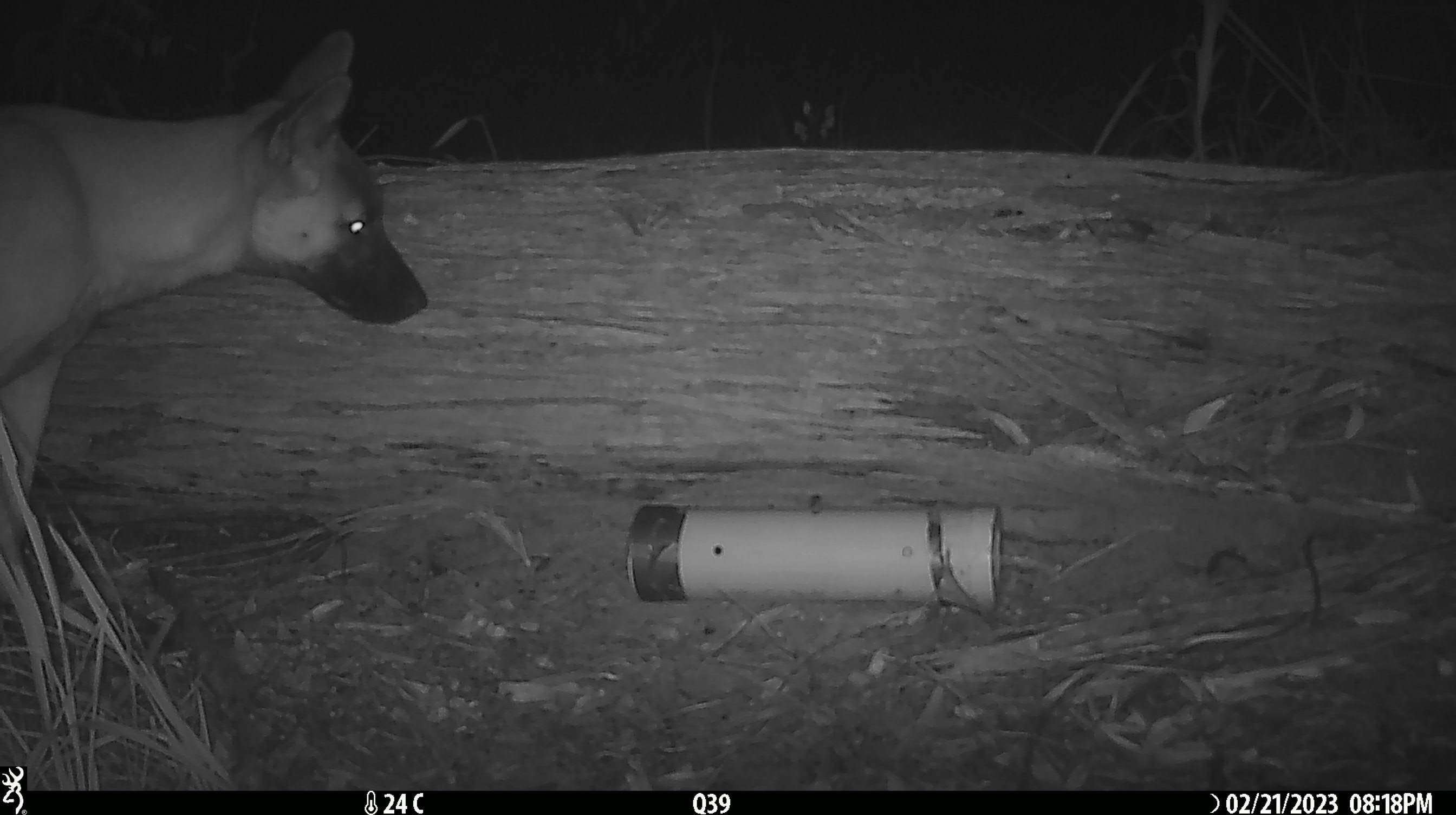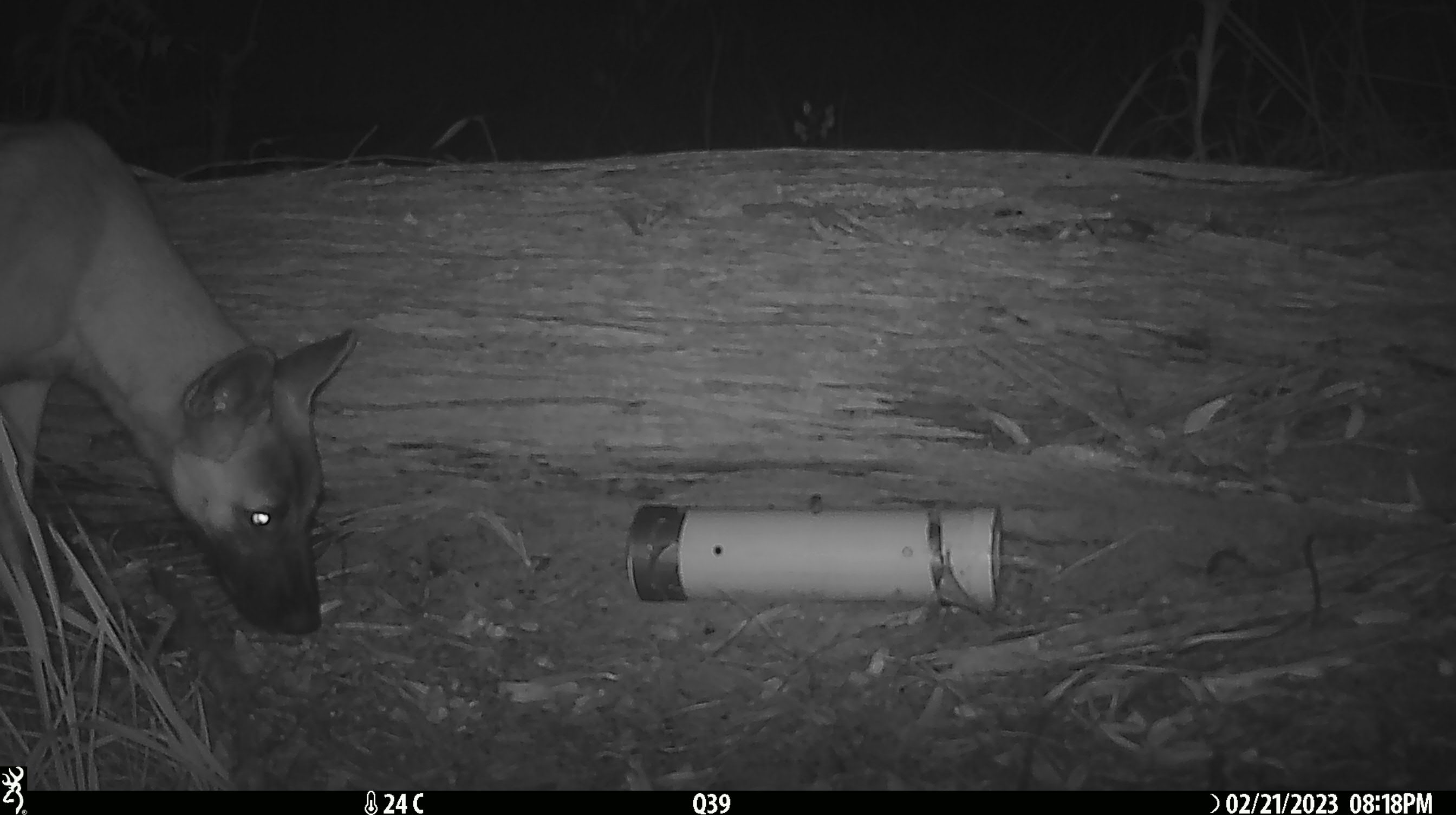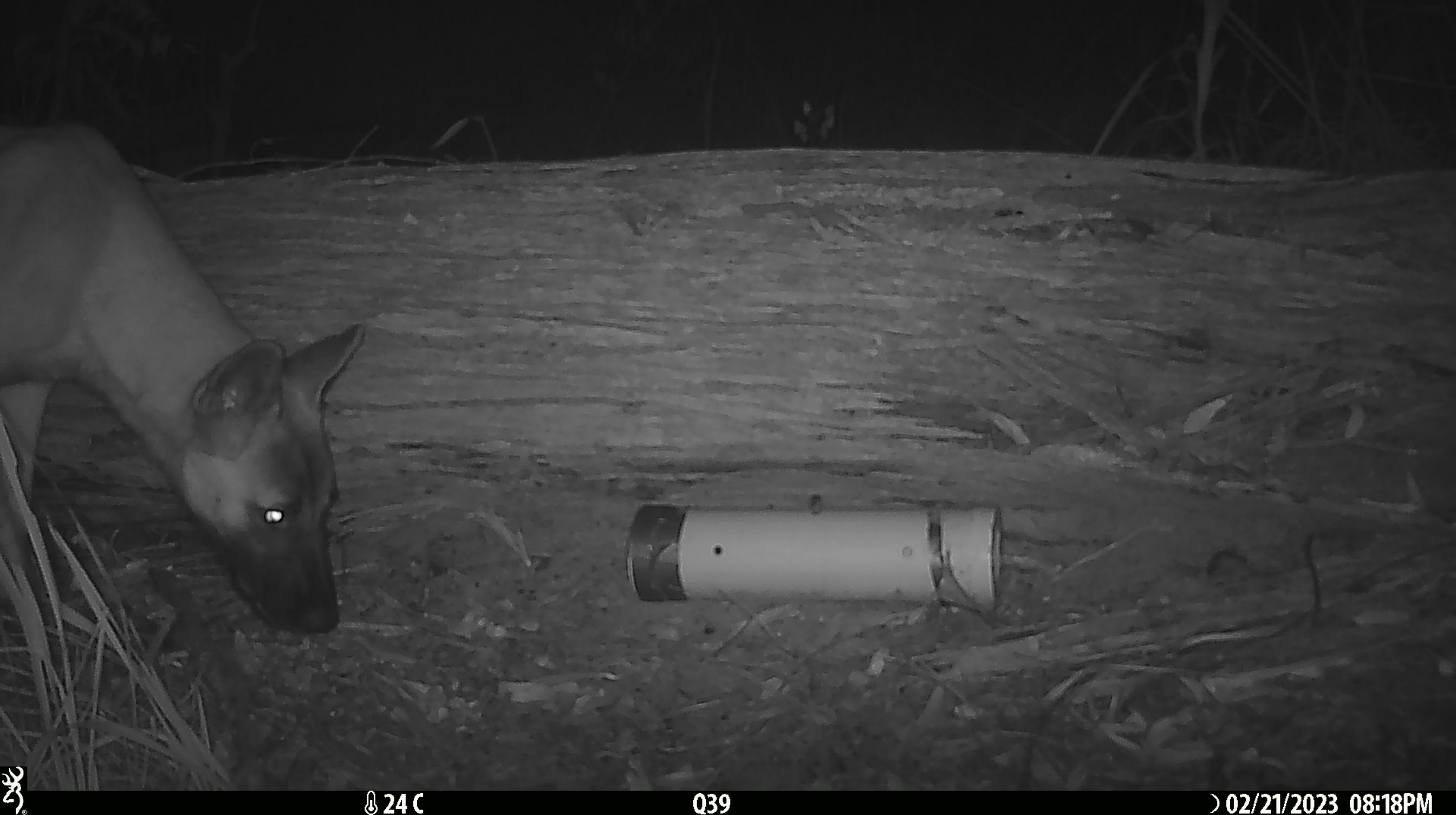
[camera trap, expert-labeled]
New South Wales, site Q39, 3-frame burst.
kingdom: Animalia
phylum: Chordata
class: Mammalia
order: Carnivora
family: Canidae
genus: Canis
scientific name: Canis familiaris dingo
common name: dingo